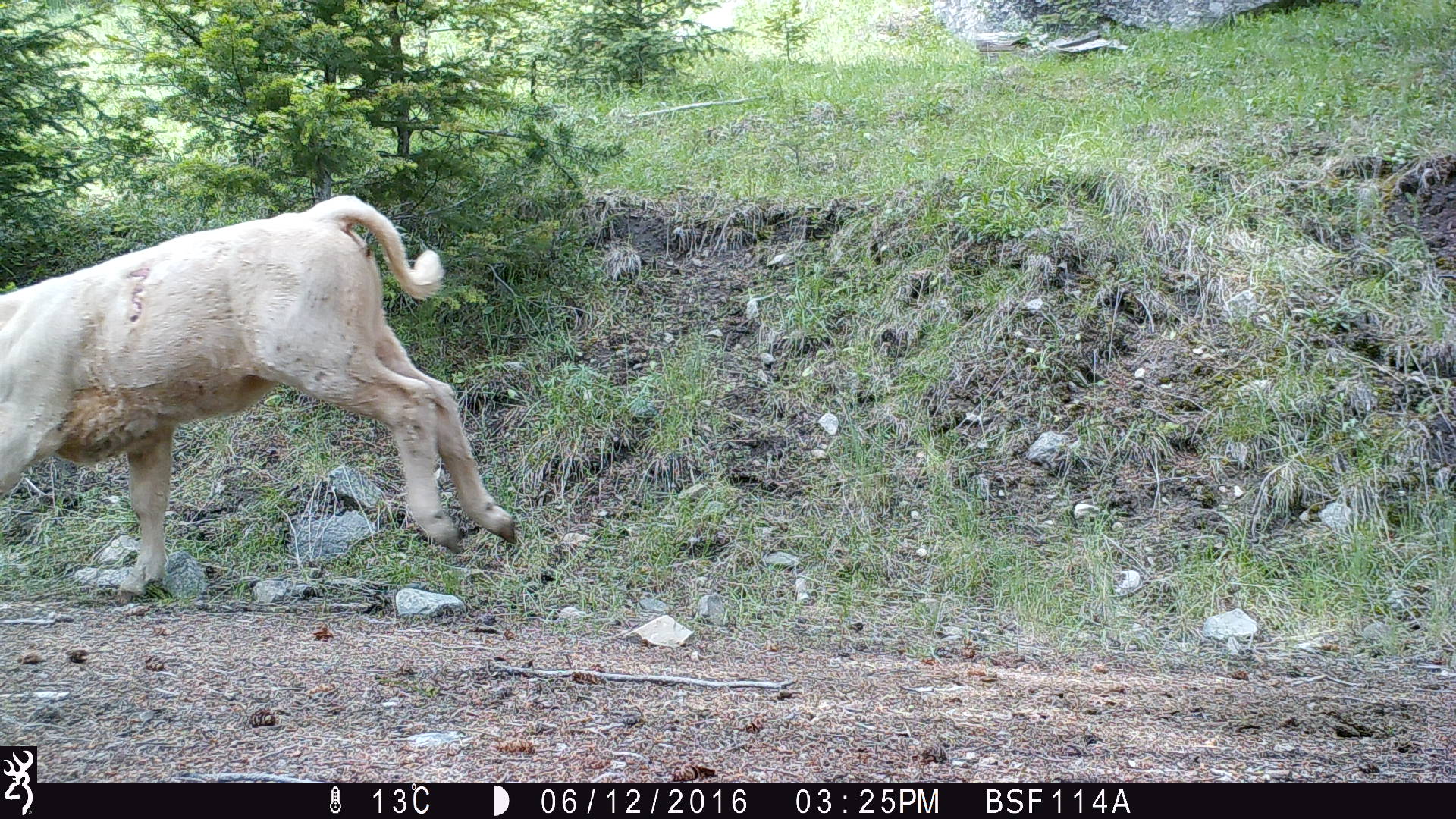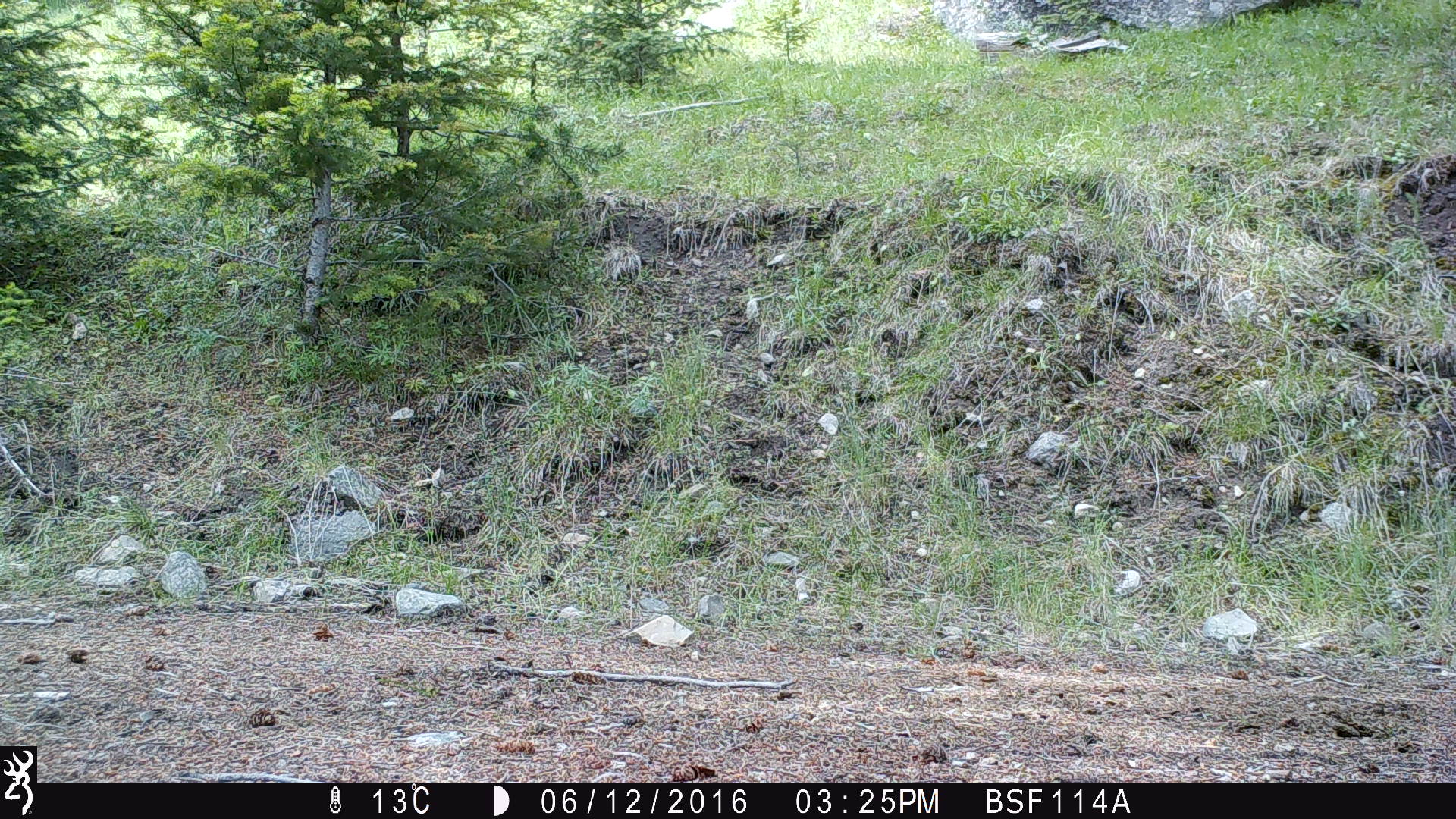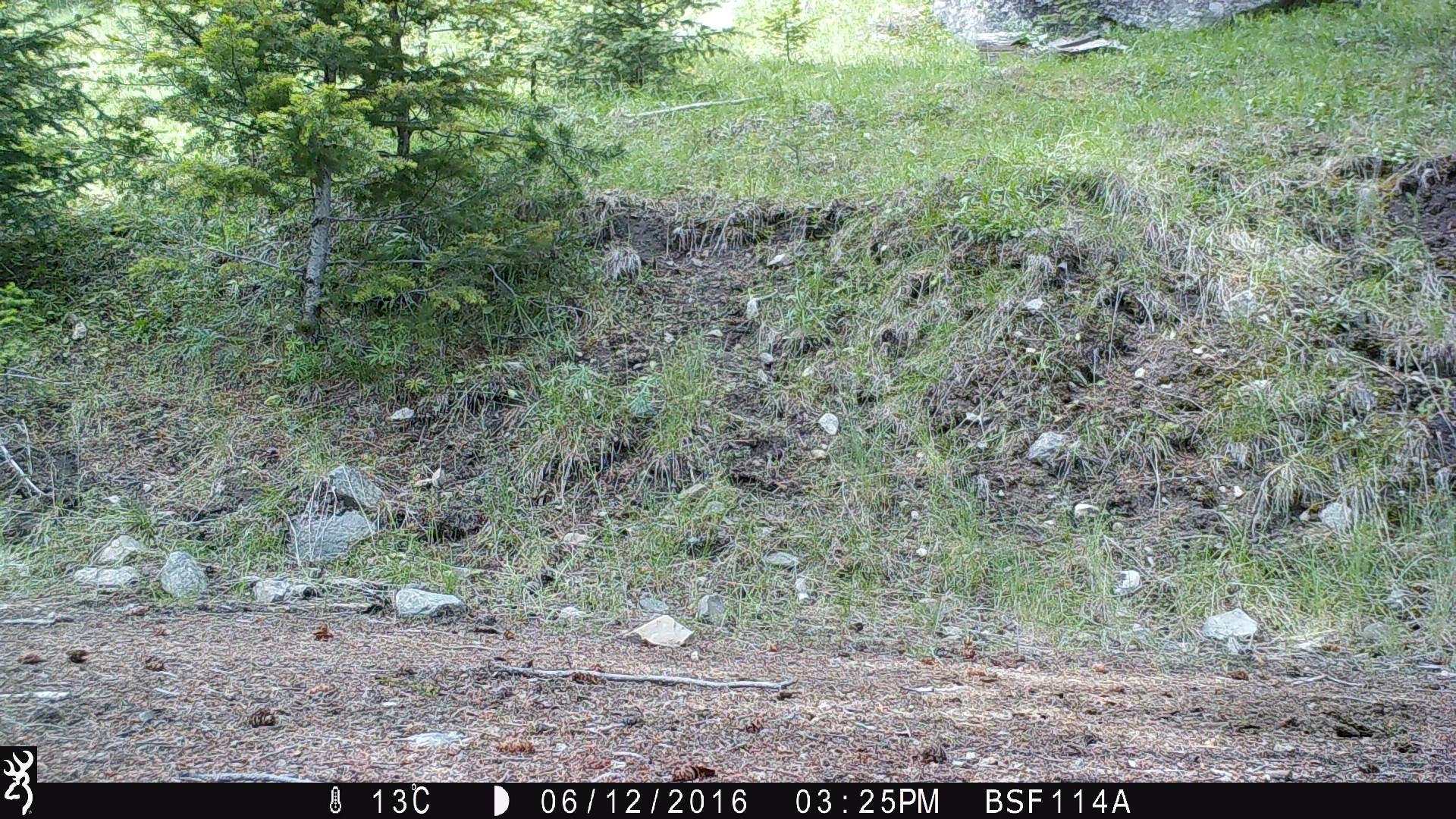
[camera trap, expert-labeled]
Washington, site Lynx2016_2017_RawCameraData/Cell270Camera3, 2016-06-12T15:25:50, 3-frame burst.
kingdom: Animalia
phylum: Chordata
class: Mammalia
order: Artiodactyla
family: Bovidae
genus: Bos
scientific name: Bos taurus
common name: domestic cattle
Domestic cattle (Bos taurus). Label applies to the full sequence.